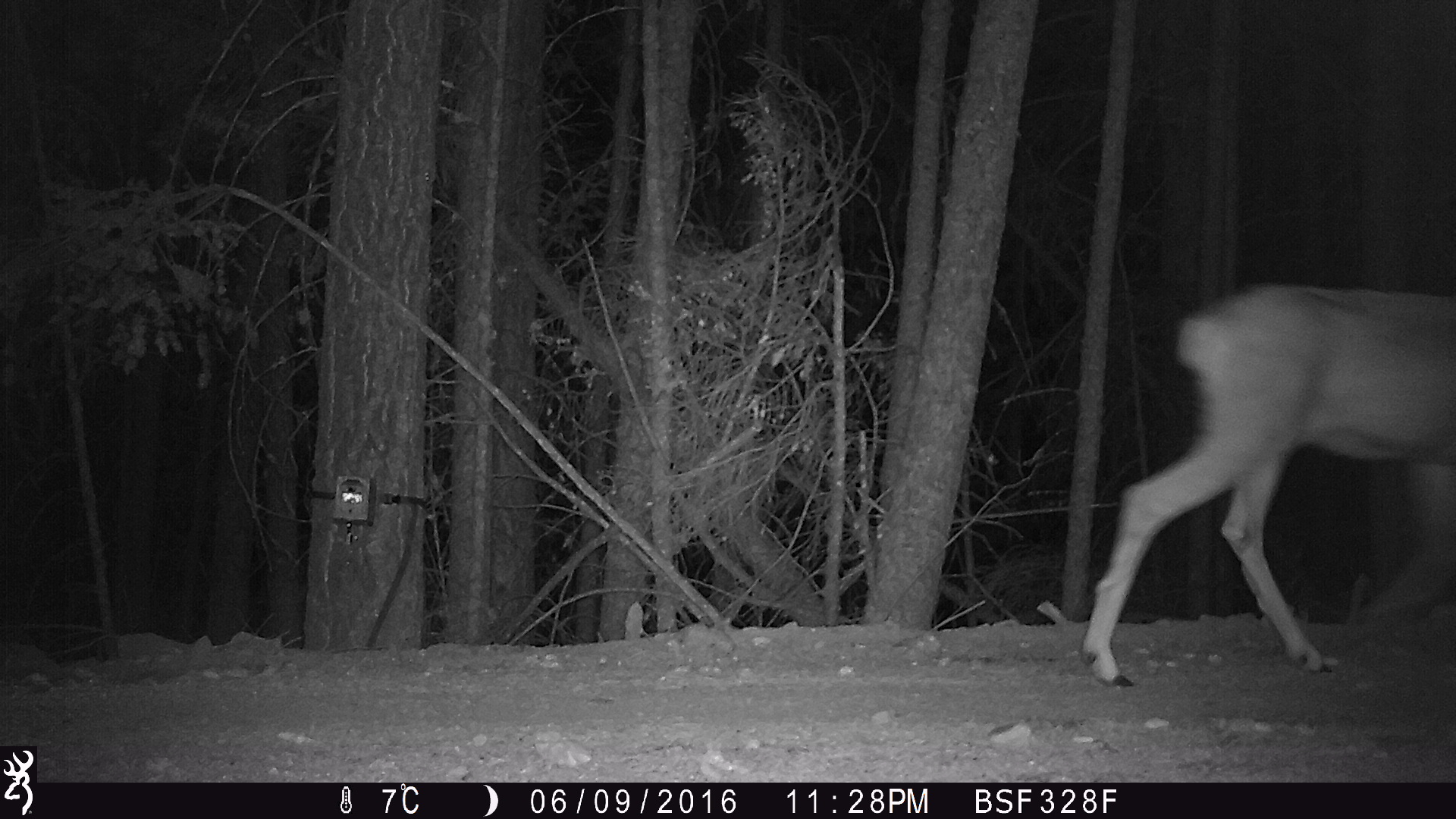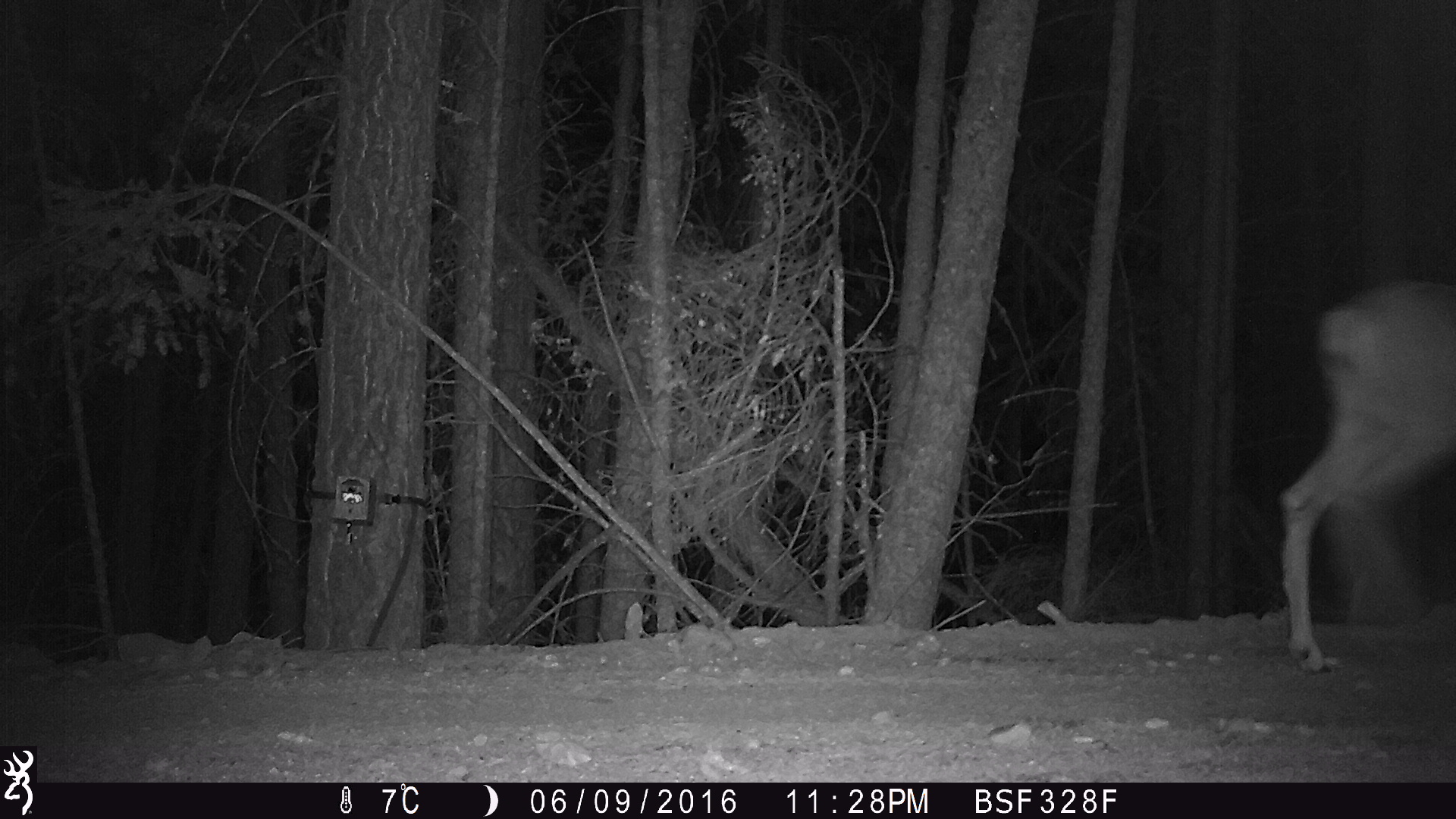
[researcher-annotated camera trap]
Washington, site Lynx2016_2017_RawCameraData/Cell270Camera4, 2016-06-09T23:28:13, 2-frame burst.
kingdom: Animalia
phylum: Chordata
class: Mammalia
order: Artiodactyla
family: Cervidae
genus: Odocoileus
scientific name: Odocoileus hemionus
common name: mule deer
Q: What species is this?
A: Odocoileus hemionus (mule deer).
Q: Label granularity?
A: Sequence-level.